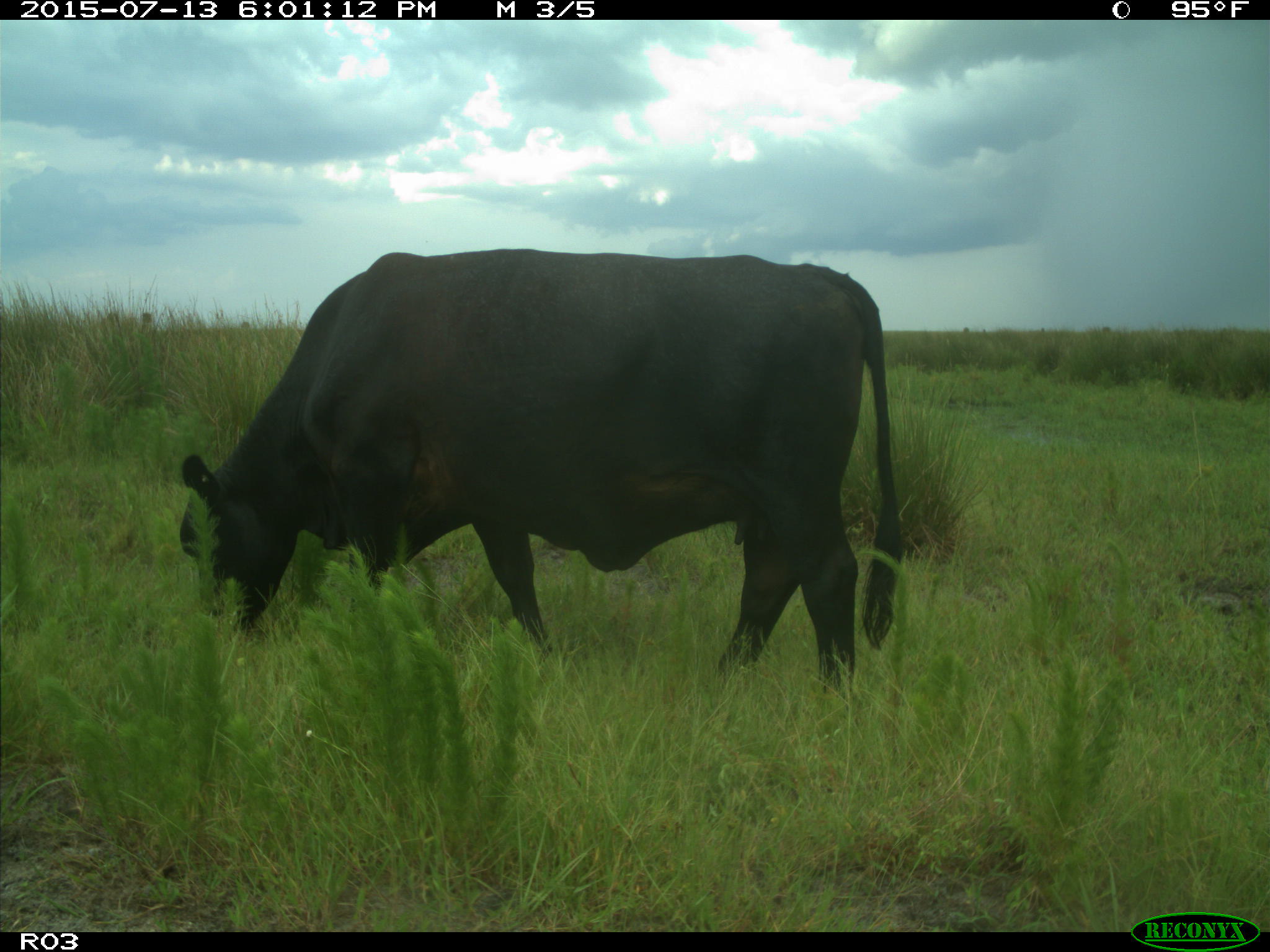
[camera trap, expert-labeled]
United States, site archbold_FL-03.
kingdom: Animalia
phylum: Chordata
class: Mammalia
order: Artiodactyla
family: Bovidae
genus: Bos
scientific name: Bos taurus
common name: domestic cow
Bos taurus (domestic cow).